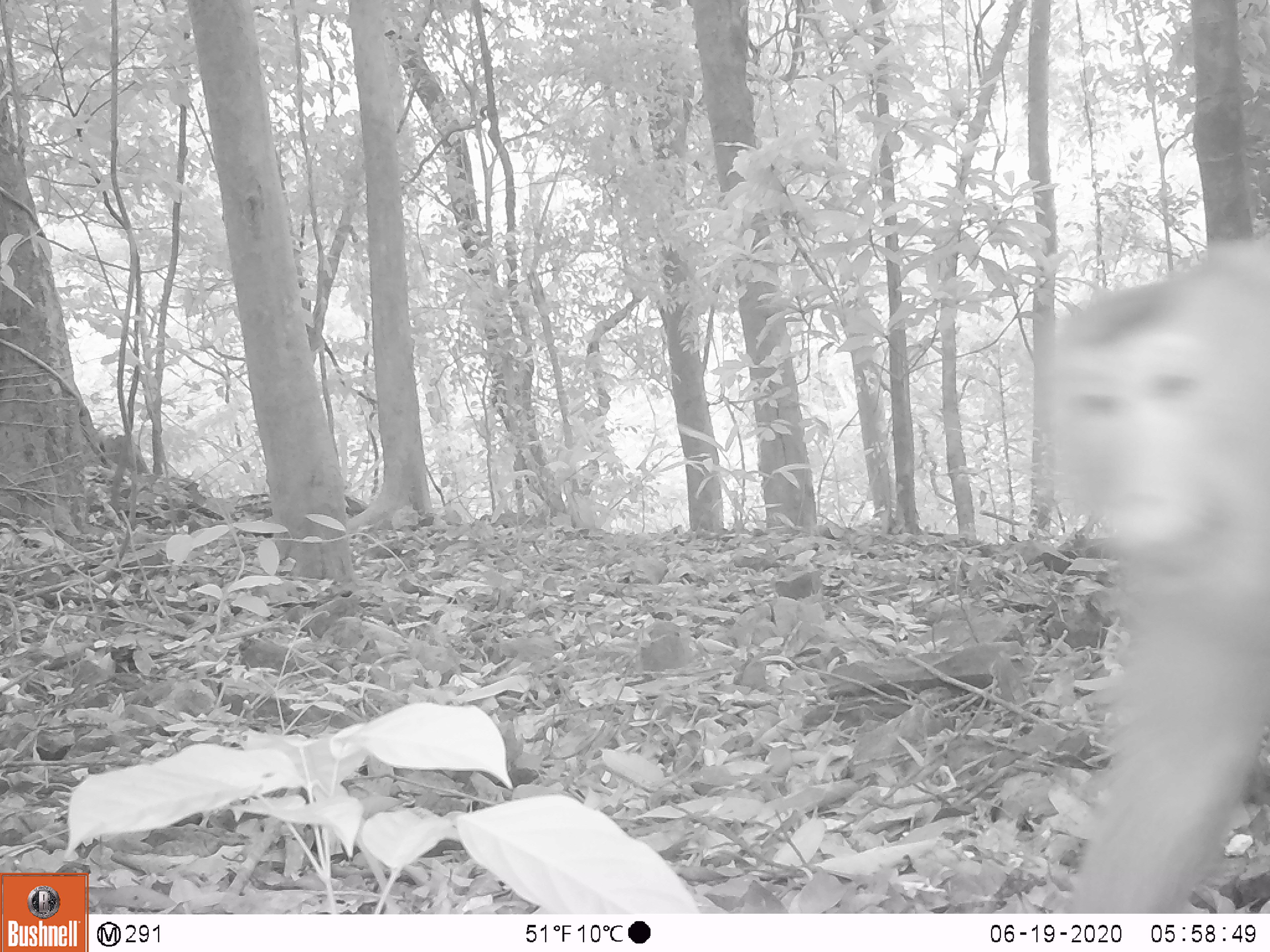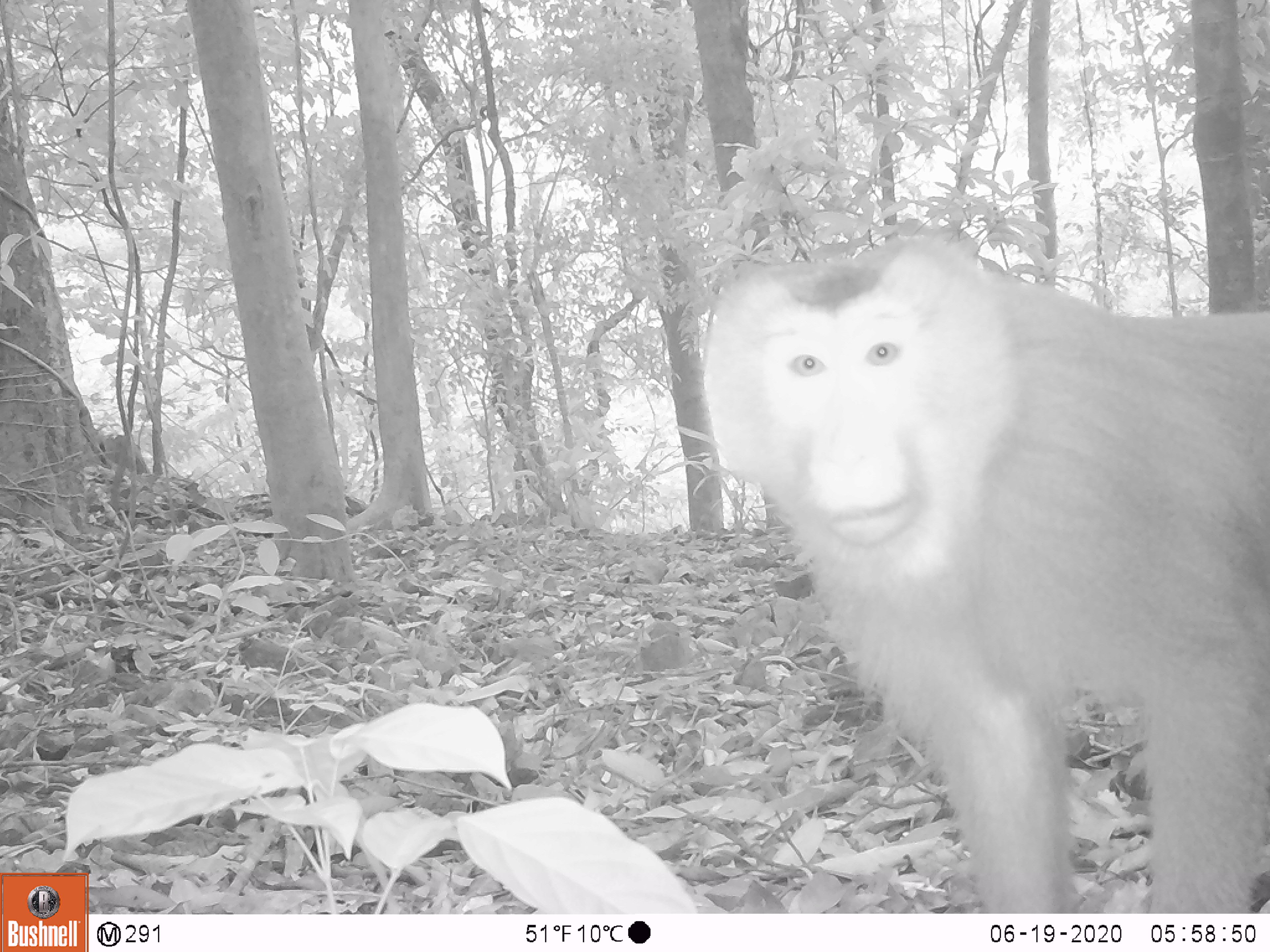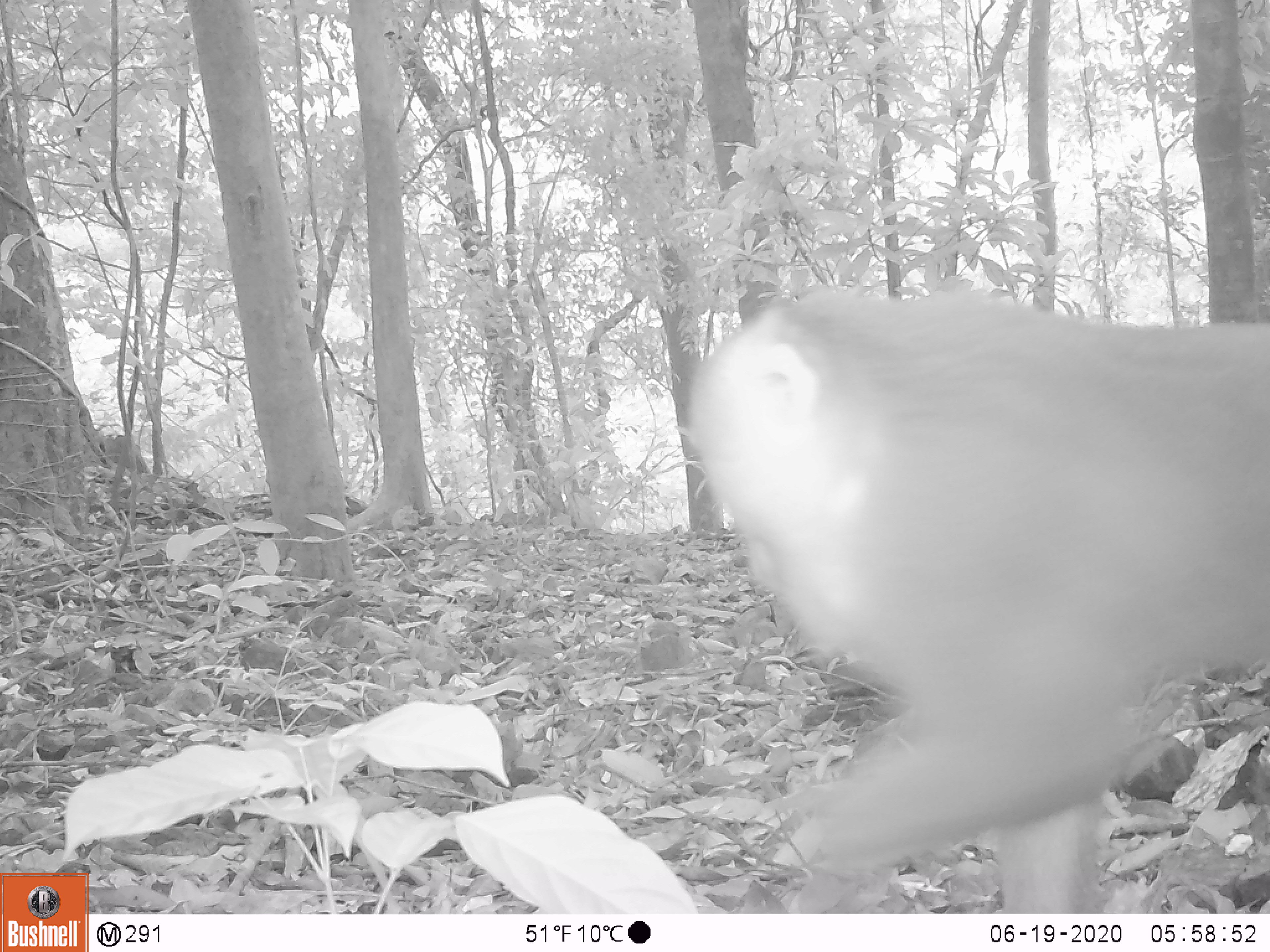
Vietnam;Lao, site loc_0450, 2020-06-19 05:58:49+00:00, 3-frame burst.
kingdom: Animalia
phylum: Chordata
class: Mammalia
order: Primates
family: Cercopithecidae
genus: Macaca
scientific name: Macaca nemestrina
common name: pig-tailed macaque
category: pig tailed macaque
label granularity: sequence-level